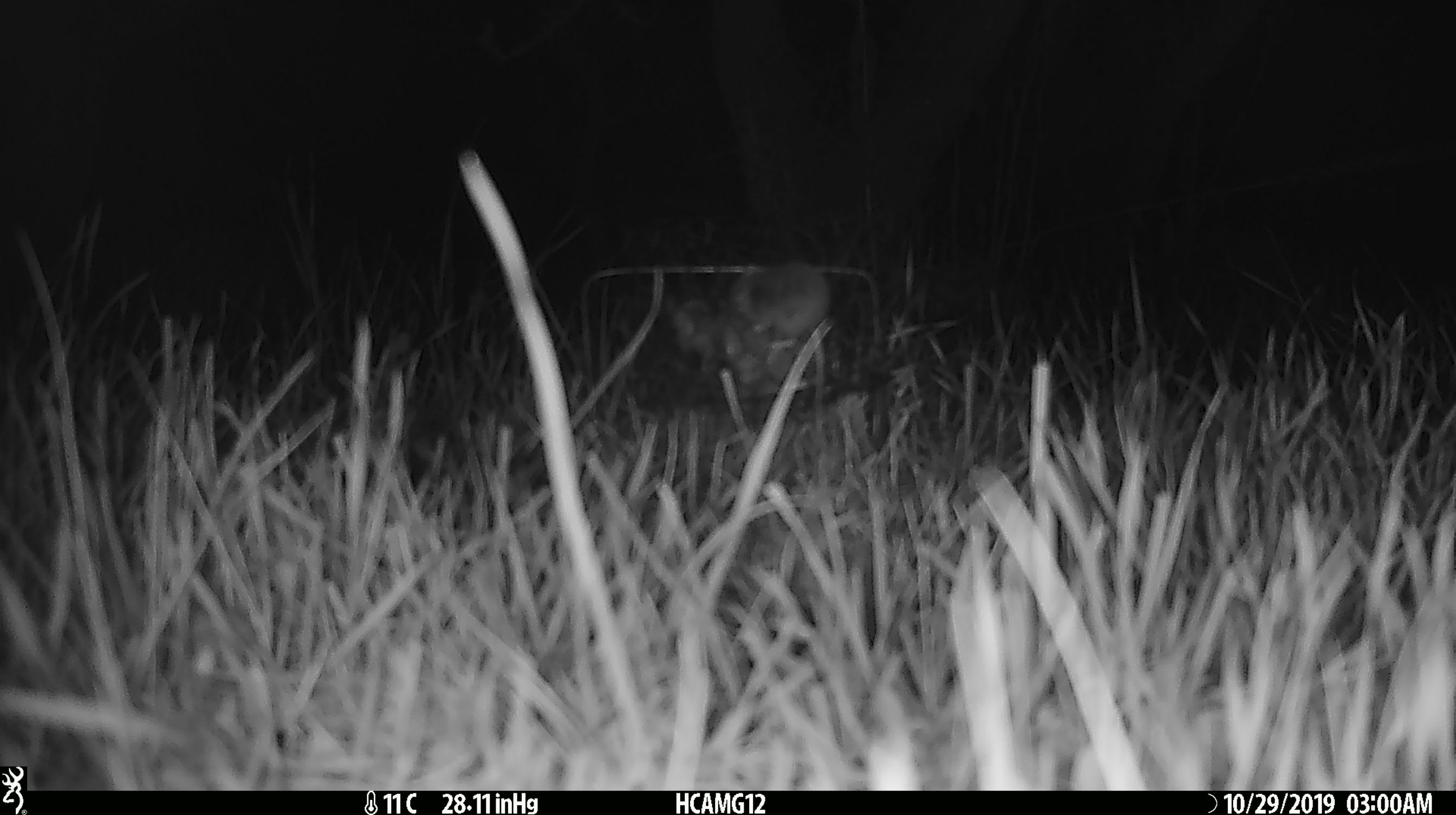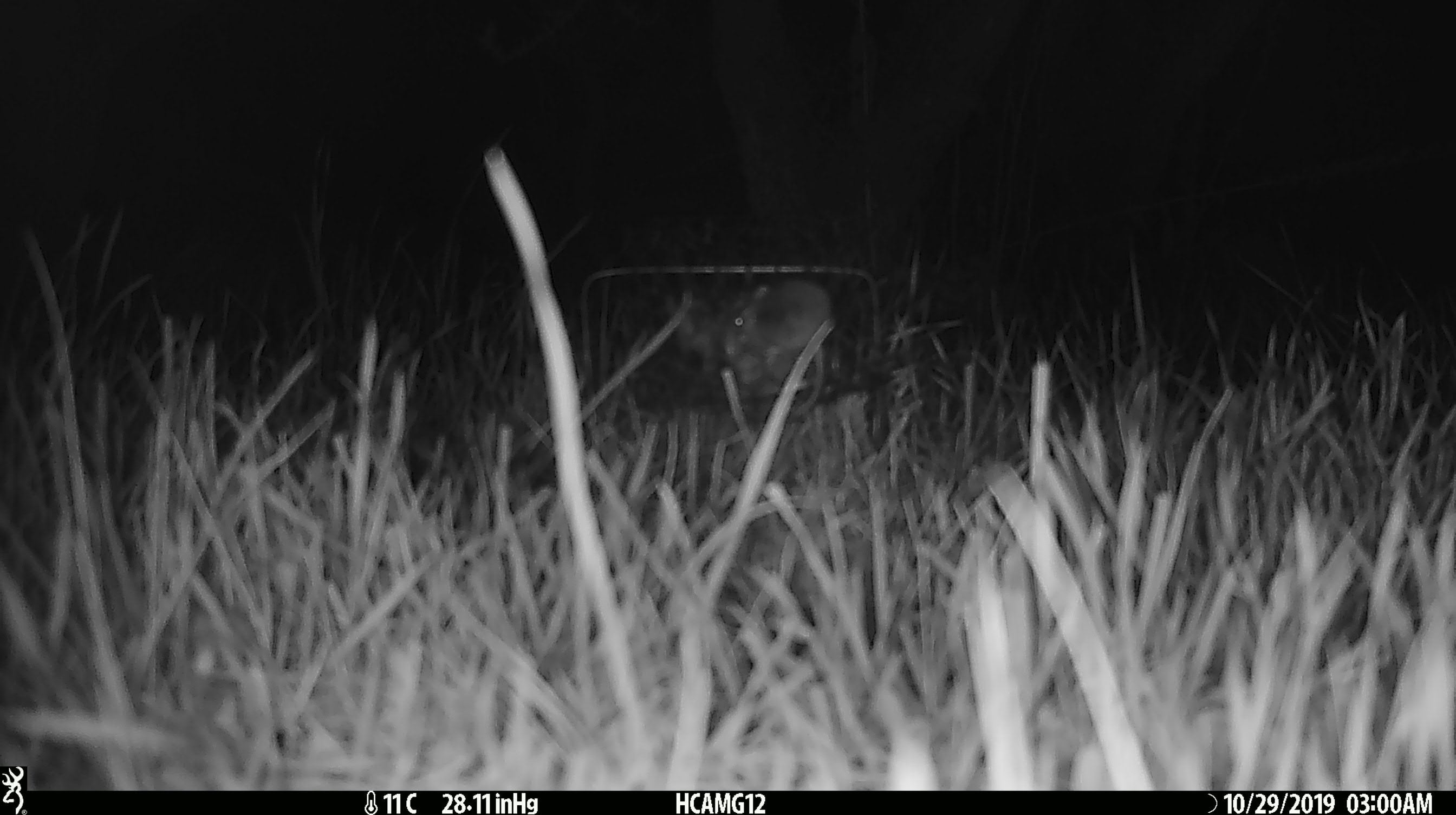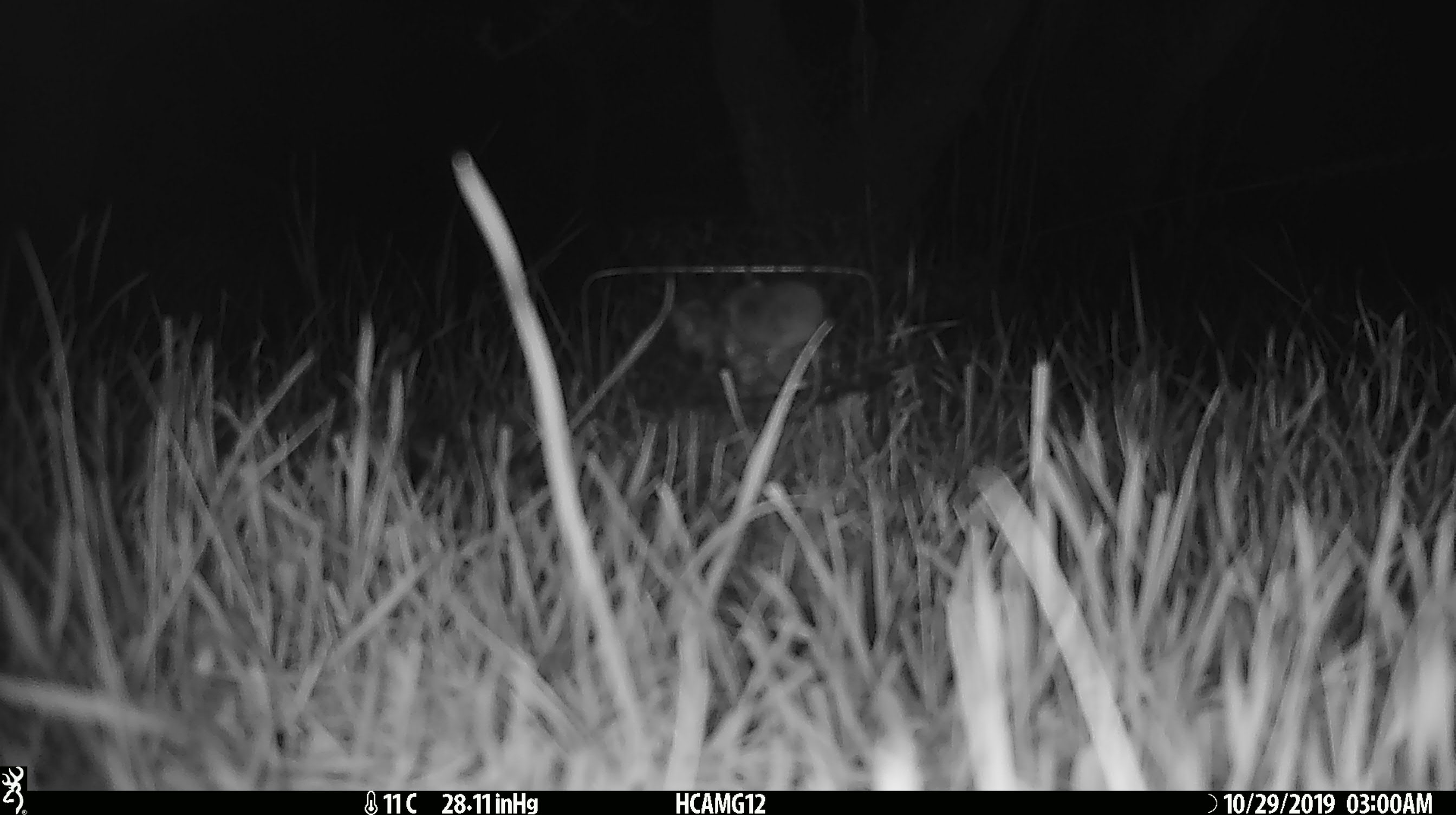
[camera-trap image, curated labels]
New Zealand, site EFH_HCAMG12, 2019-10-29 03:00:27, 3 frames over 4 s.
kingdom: Animalia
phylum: Chordata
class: Mammalia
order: Rodentia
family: Muridae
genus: Mus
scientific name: Mus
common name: mouse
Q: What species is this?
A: Mouse (Mus).